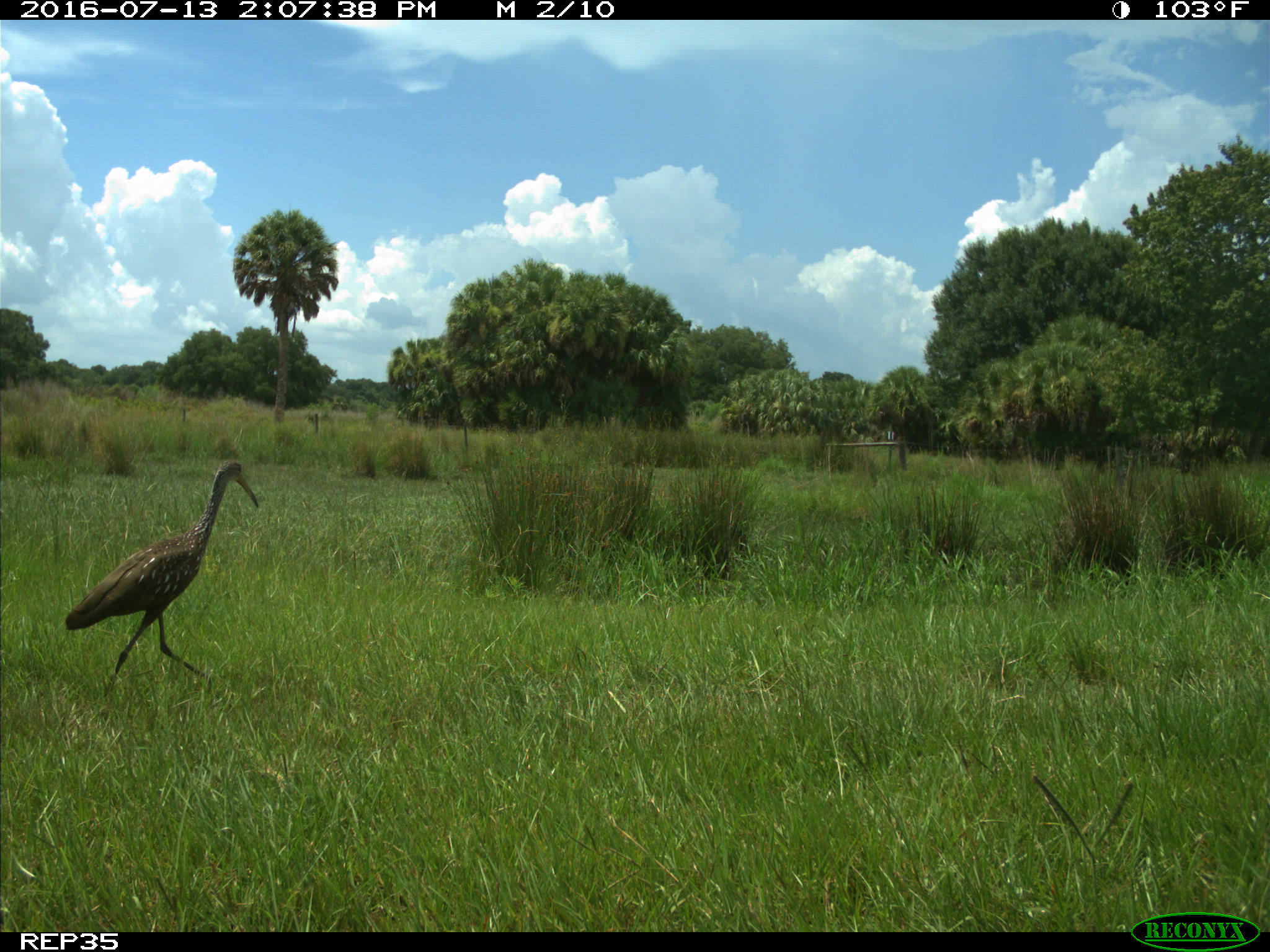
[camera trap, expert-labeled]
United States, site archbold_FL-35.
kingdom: Animalia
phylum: Chordata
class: Aves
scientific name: Aves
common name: birds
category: unidentified bird